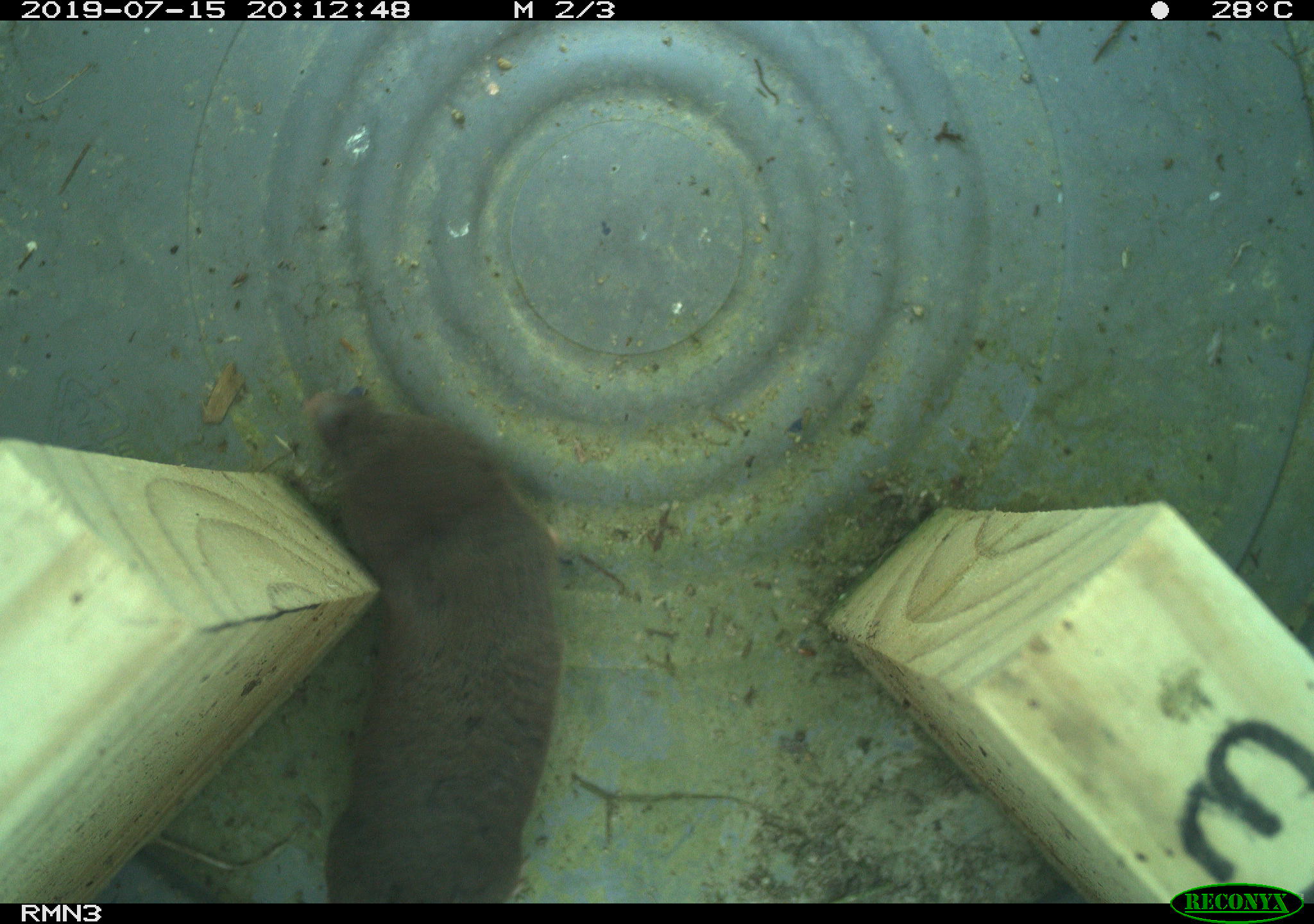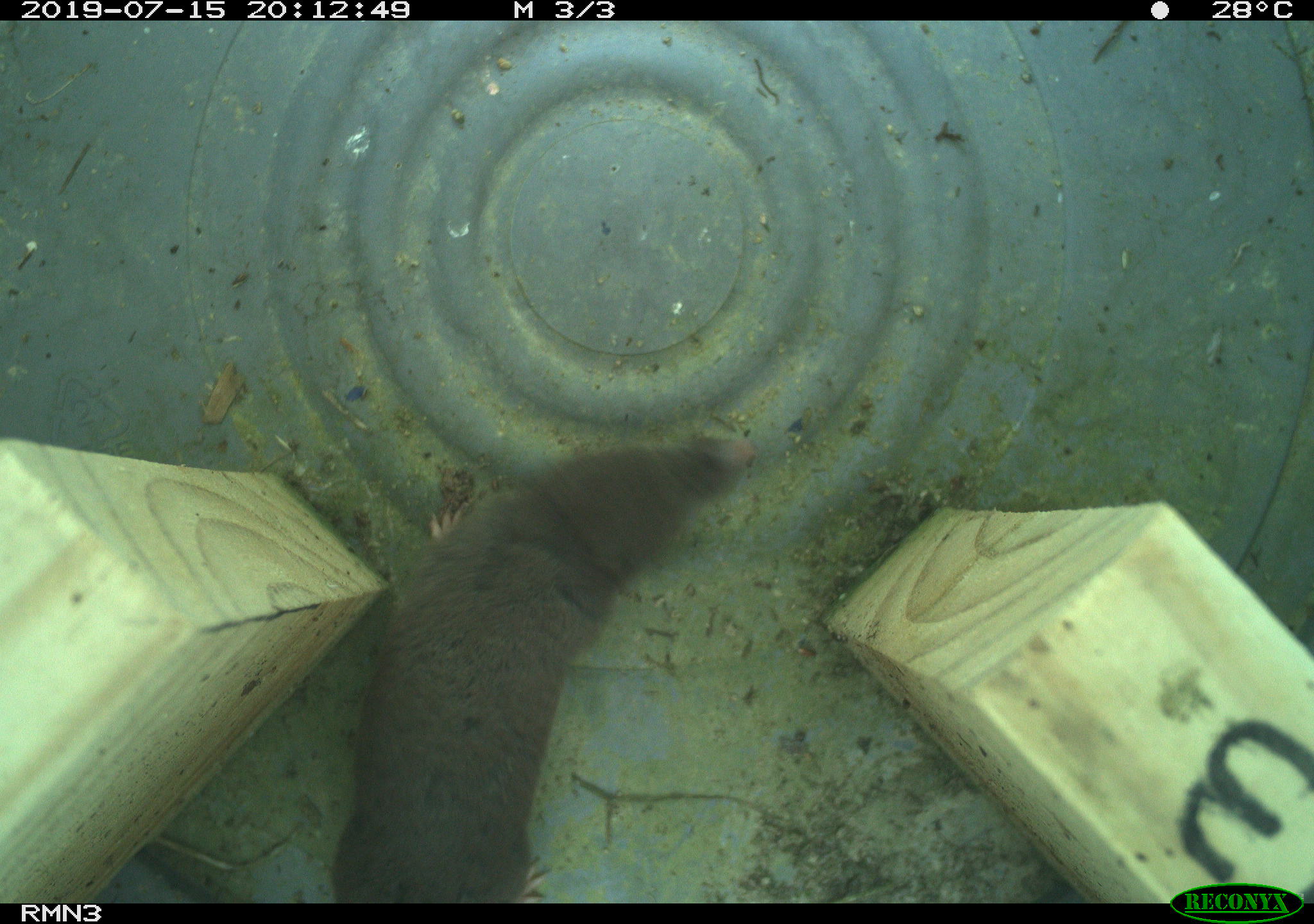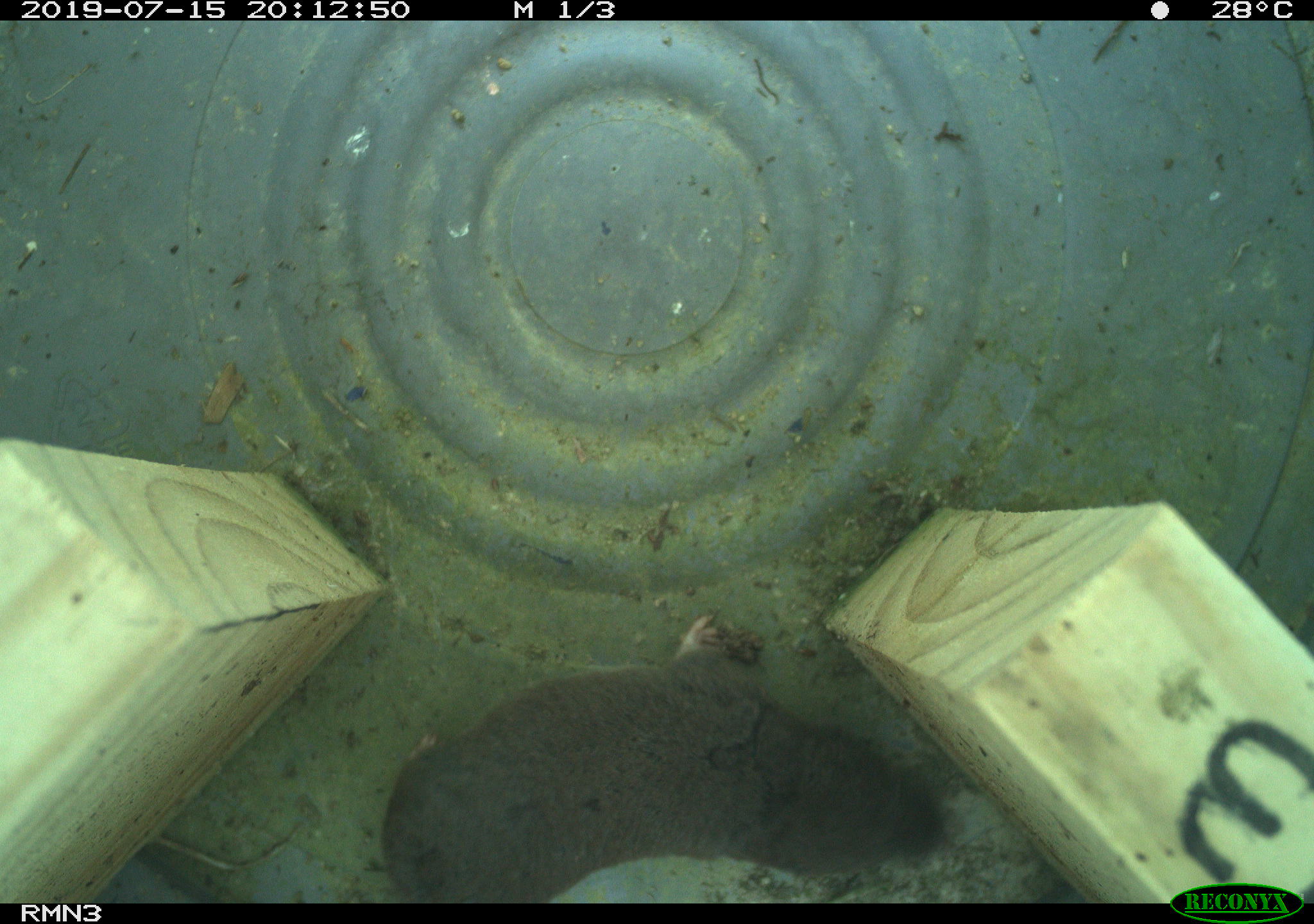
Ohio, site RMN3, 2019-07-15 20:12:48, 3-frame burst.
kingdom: Animalia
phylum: Chordata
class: Mammalia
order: Eulipotyphla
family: Soricidae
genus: Blarina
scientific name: Blarina brevicauda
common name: northern short-tailed shrew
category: n. short-tailed shrew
N. short-tailed shrew (northern short-tailed shrew) (Blarina brevicauda).